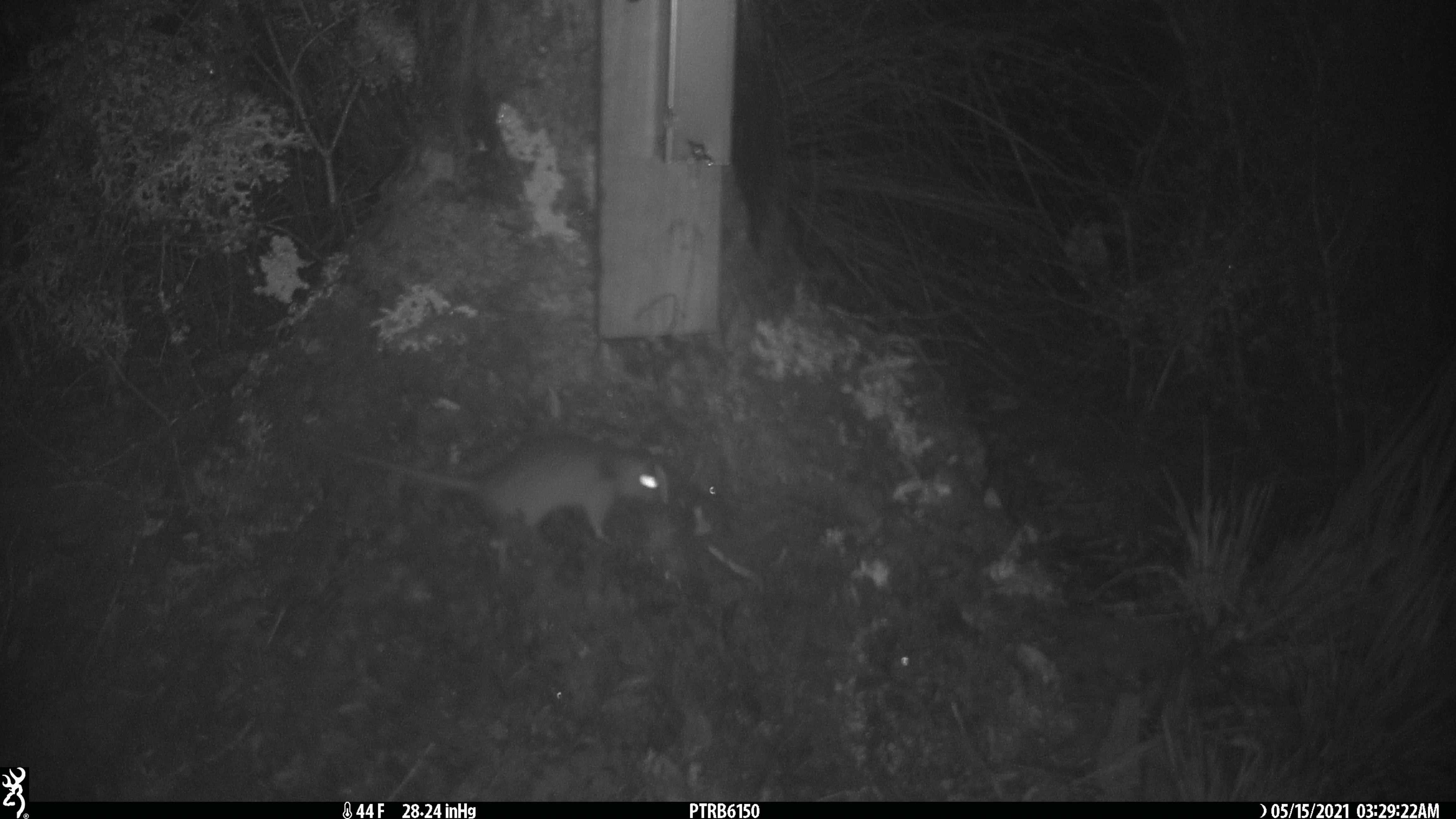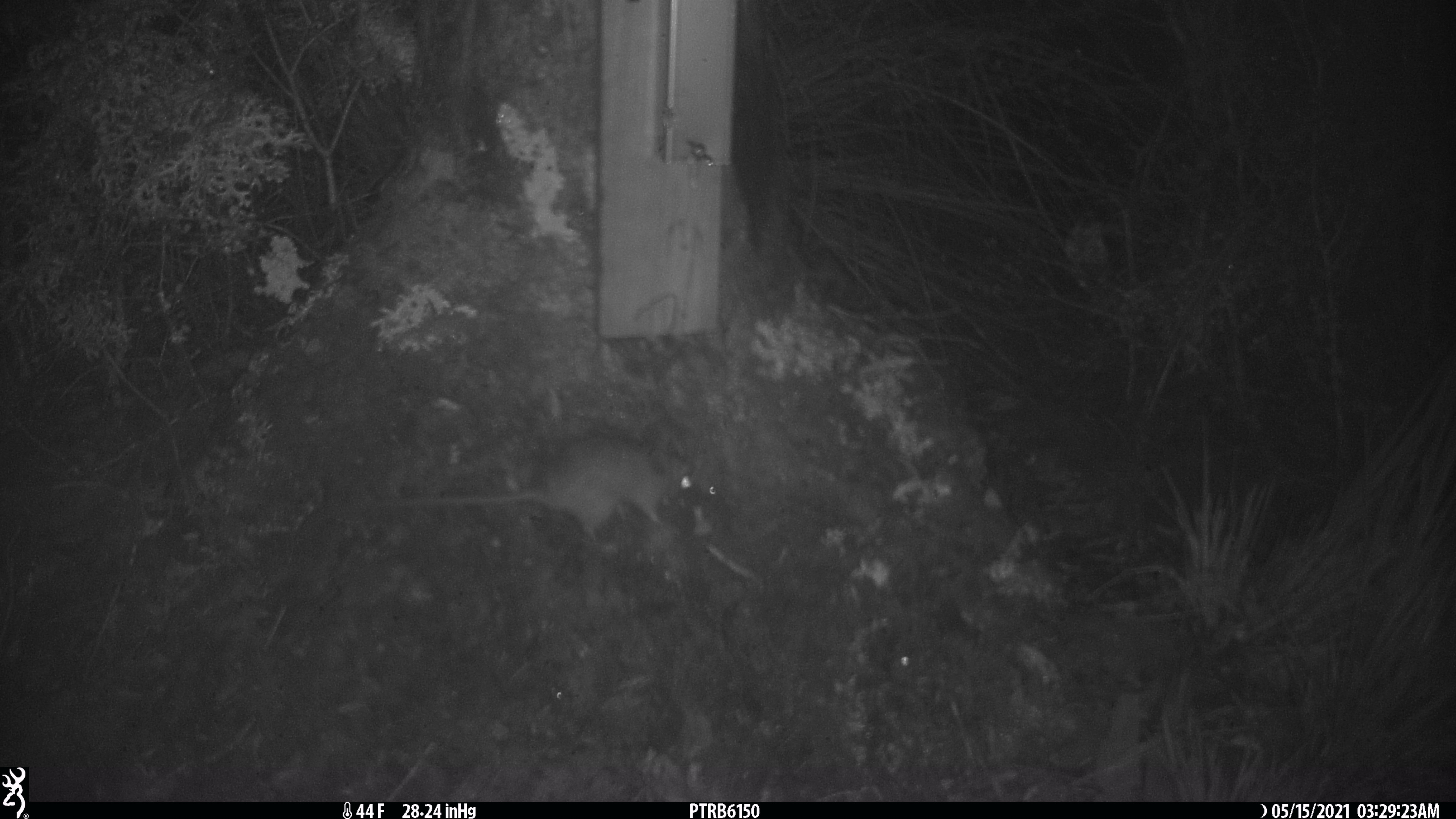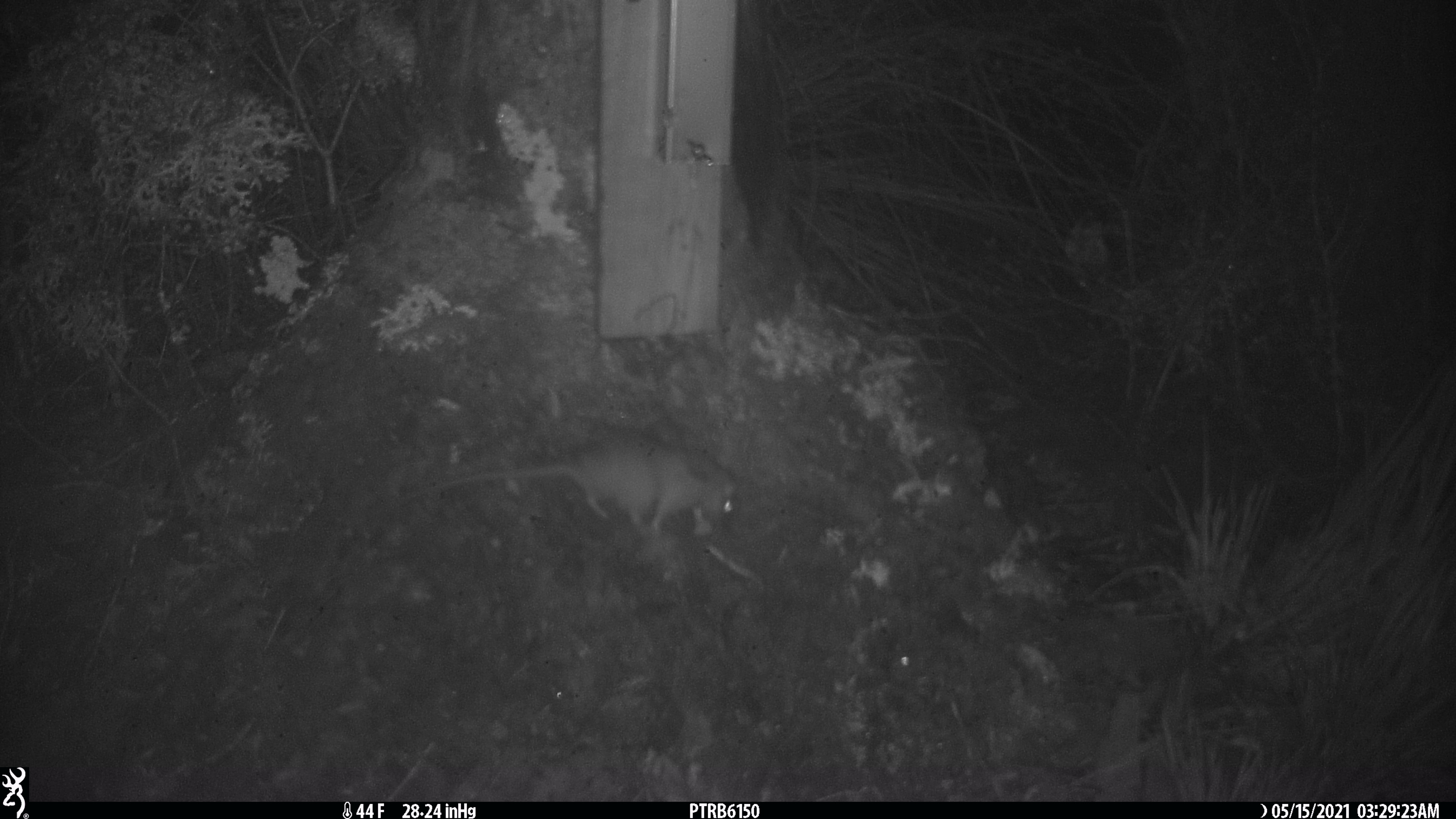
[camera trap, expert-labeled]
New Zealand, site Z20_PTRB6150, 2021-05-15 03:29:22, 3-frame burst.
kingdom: Animalia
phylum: Chordata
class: Mammalia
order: Rodentia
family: Muridae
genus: Rattus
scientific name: Rattus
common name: rat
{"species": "rat (Rattus)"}